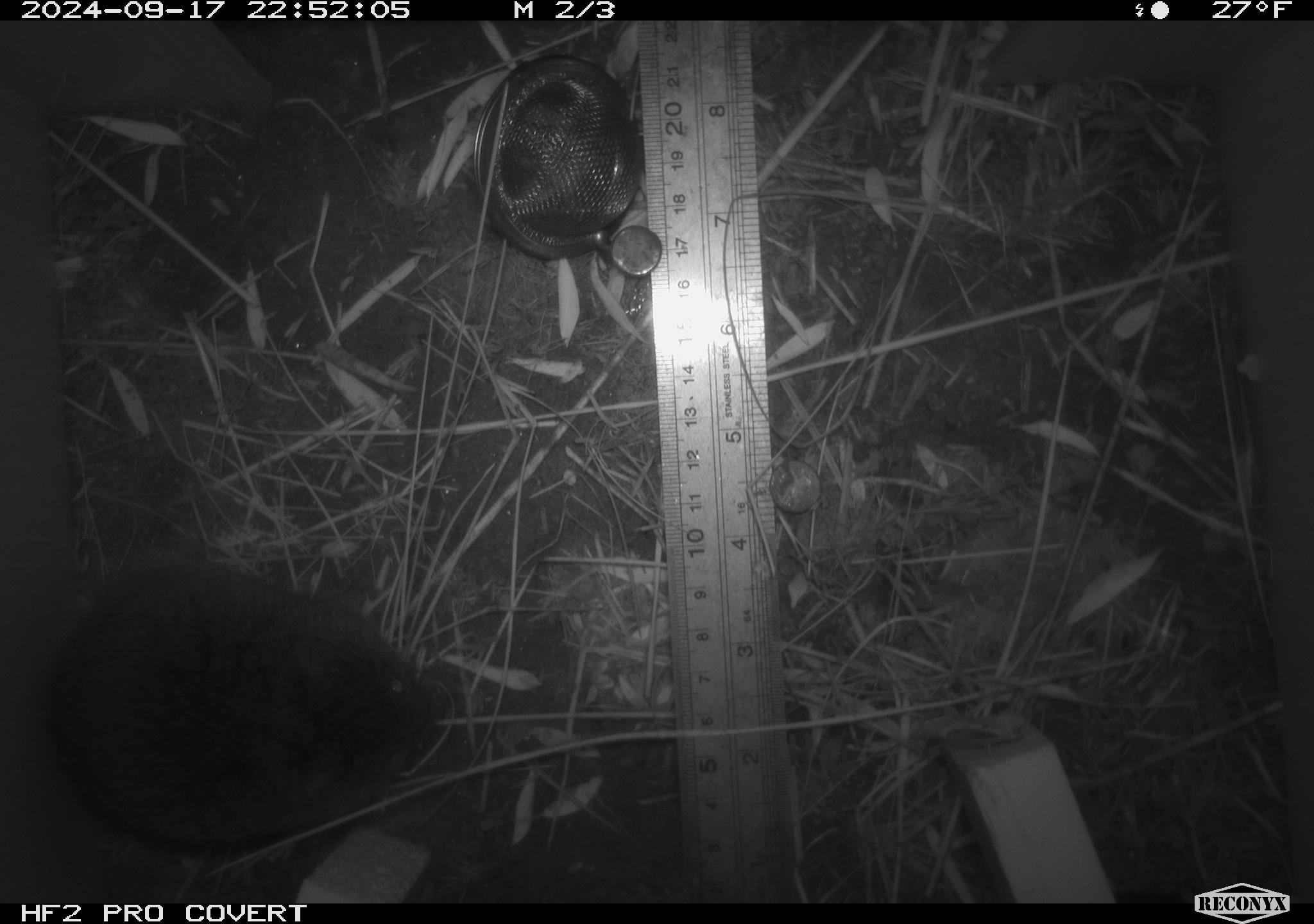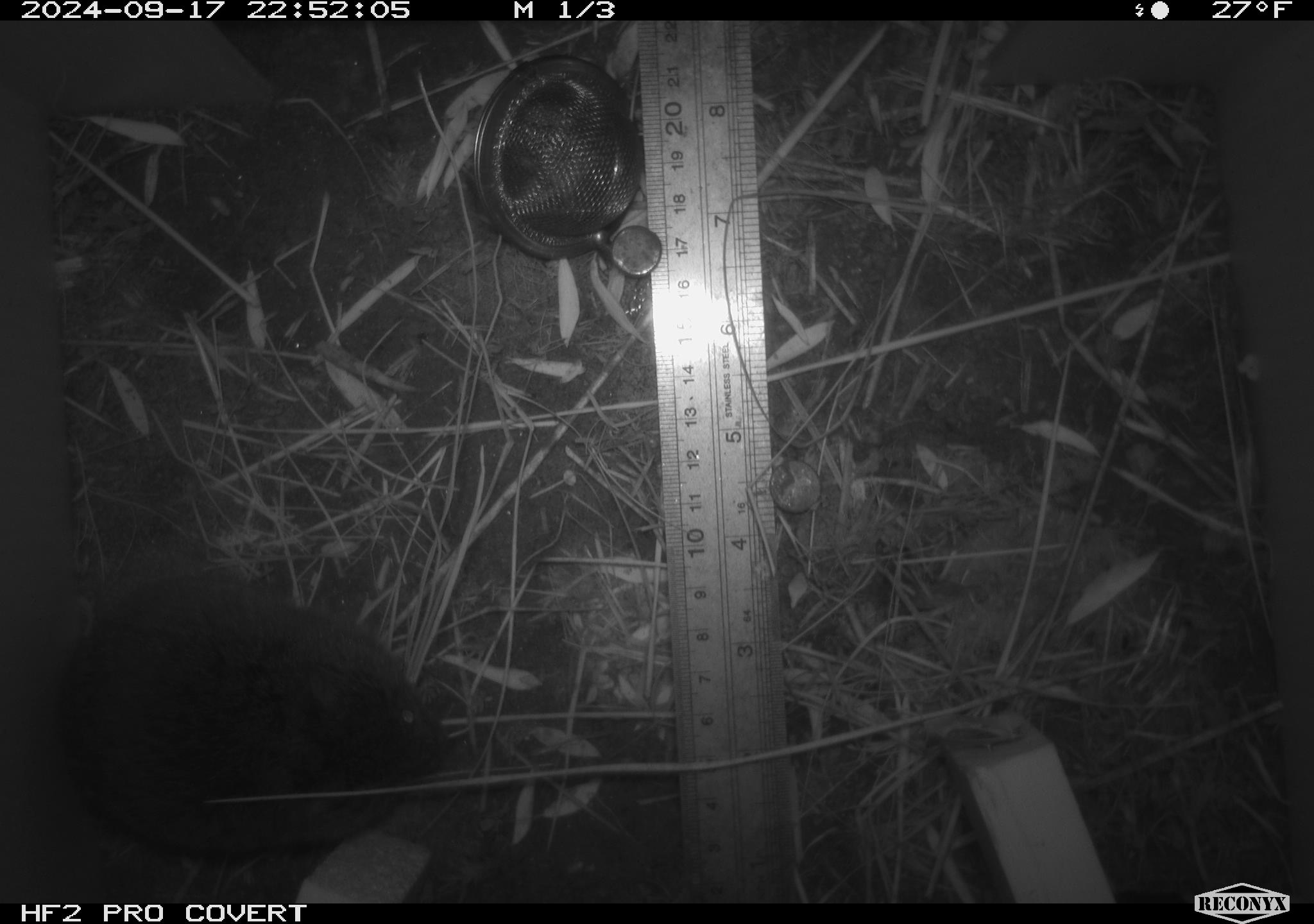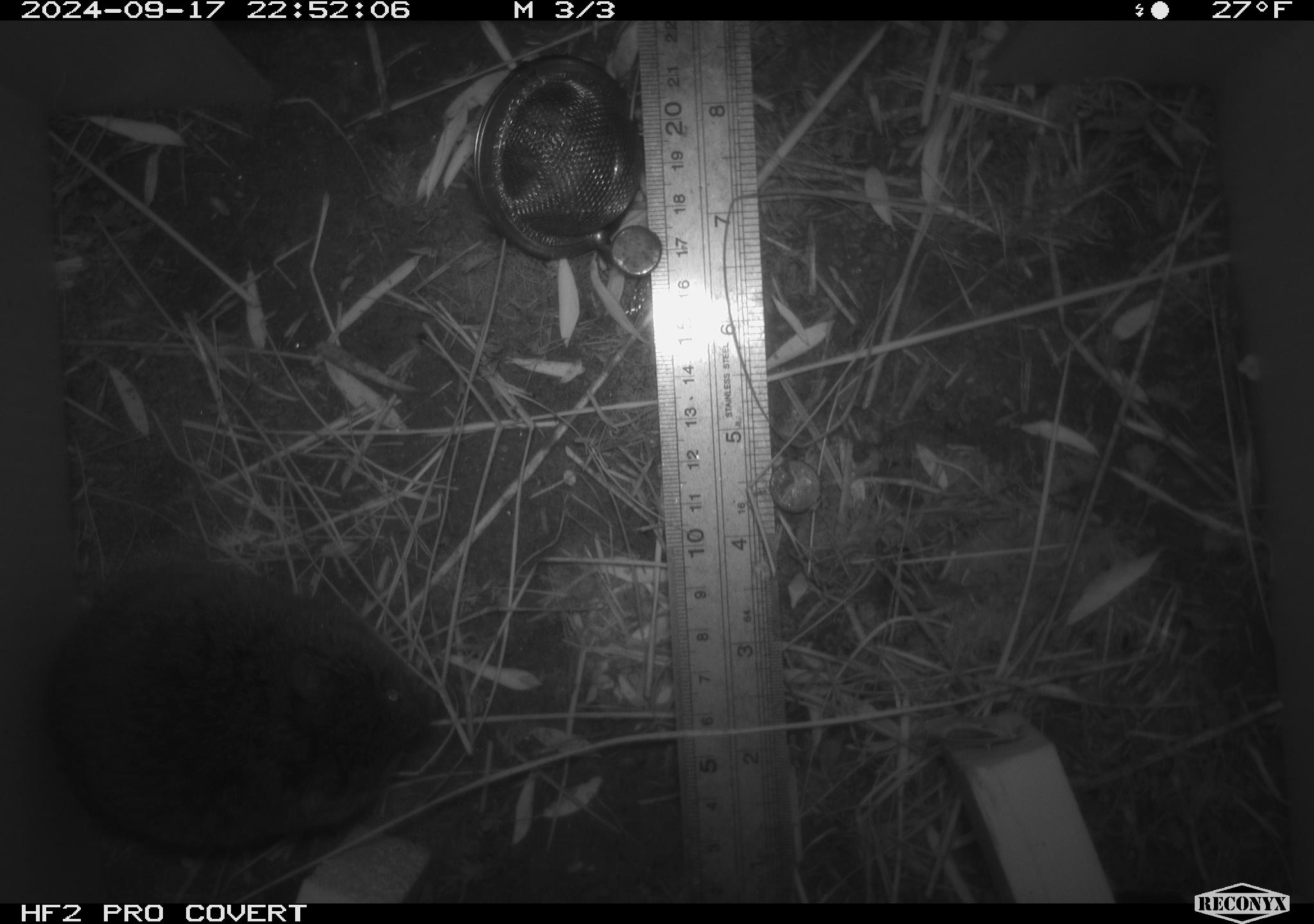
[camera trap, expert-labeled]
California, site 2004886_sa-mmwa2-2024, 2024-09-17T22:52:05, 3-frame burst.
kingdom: Animalia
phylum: Chordata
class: Mammalia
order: Rodentia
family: Cricetidae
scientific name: Arvicolinae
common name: voles, lemmings, and muskrats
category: arvicolinae subfamily